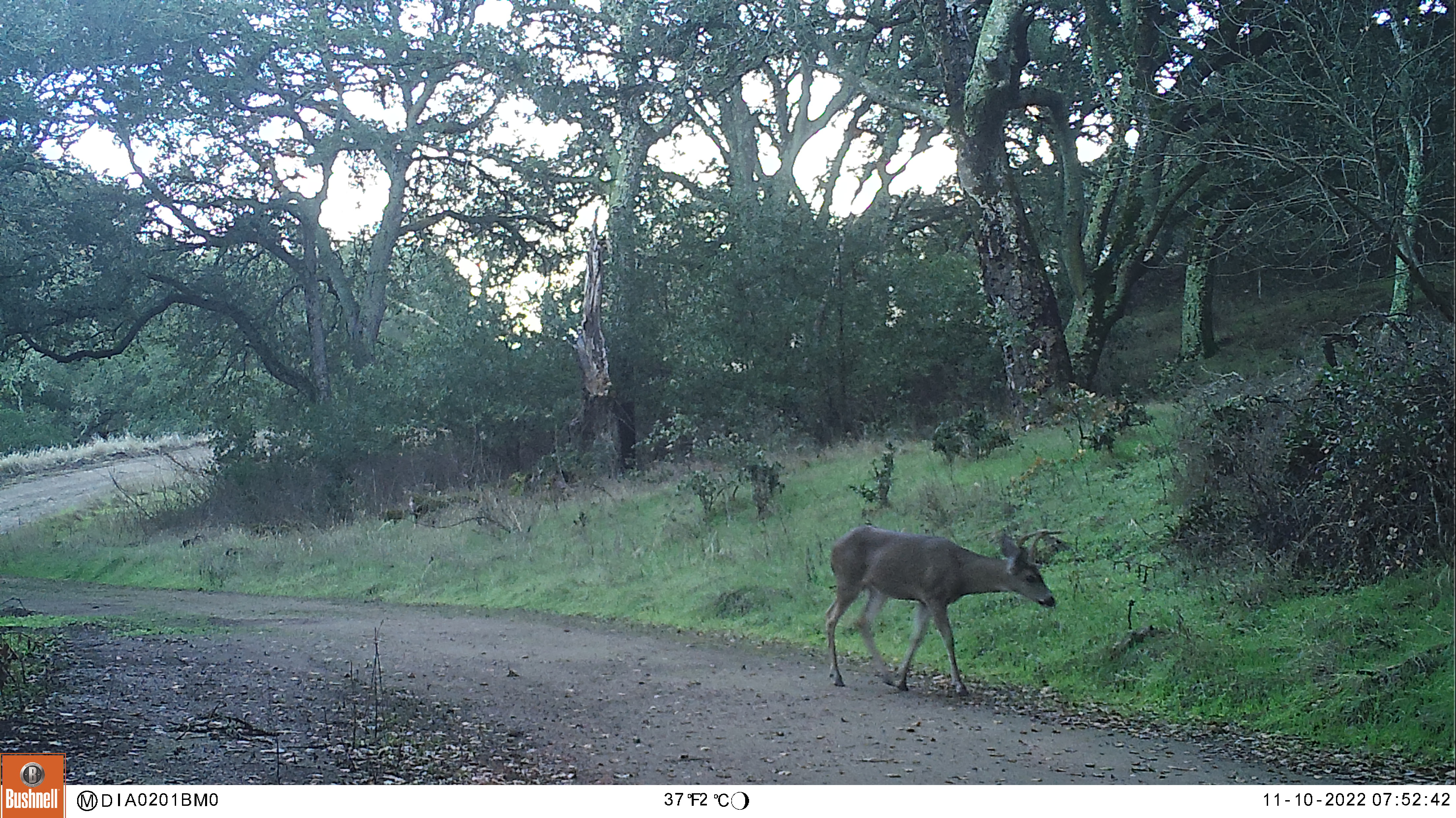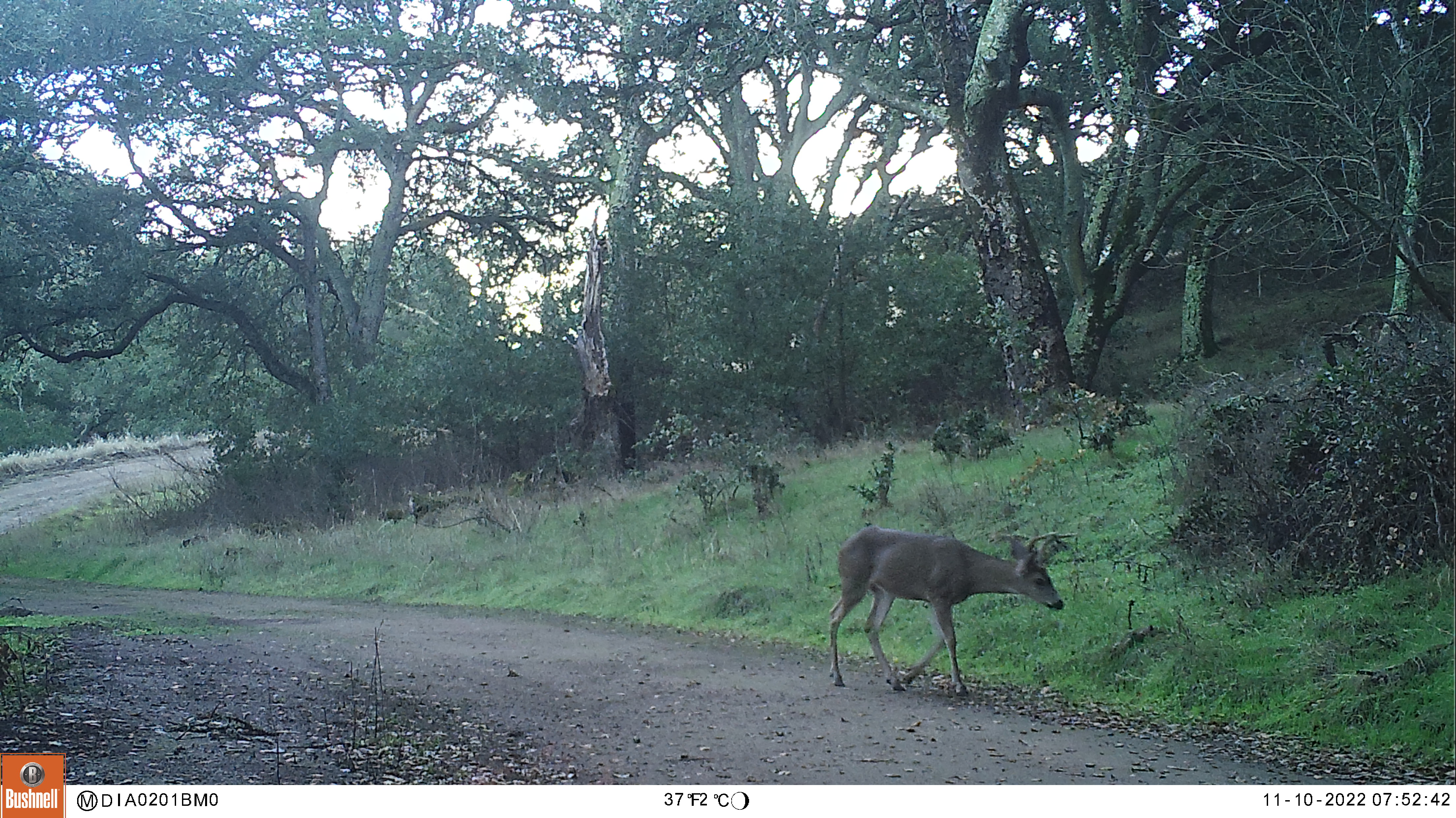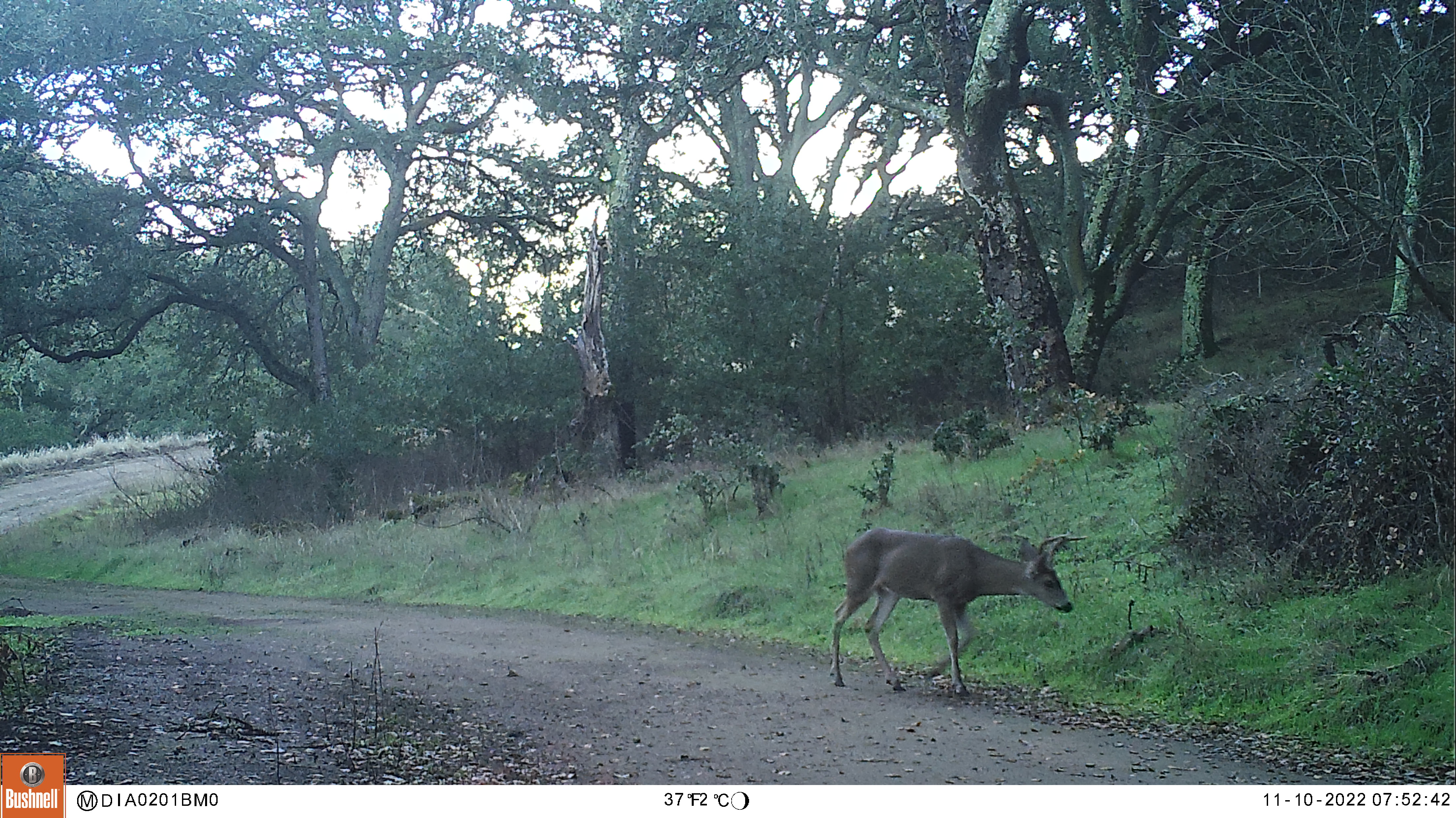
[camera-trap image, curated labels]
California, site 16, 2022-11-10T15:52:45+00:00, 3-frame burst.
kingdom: Animalia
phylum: Chordata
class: Mammalia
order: Artiodactyla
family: Cervidae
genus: Odocoileus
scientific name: Odocoileus hemionus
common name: mule deer